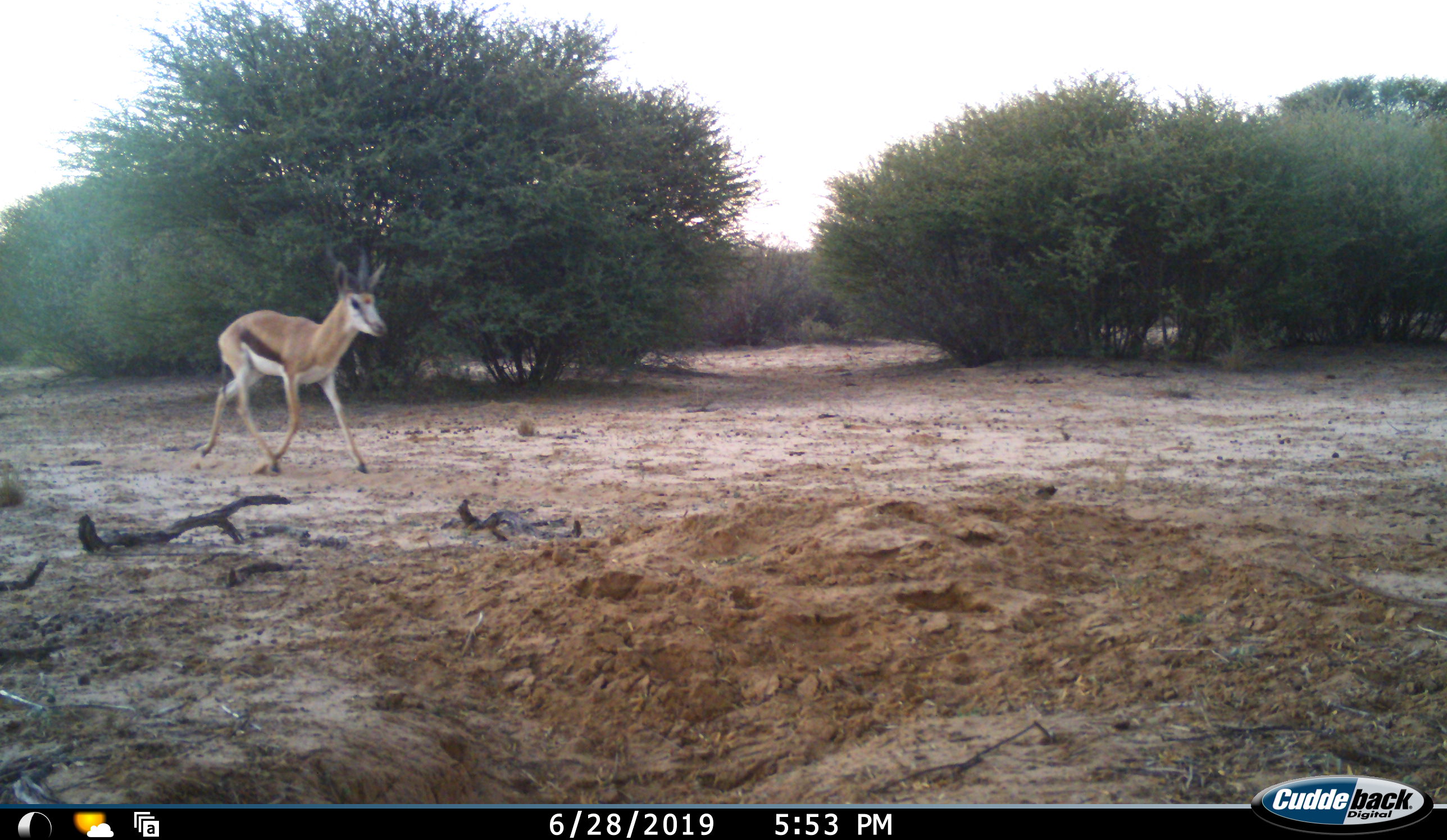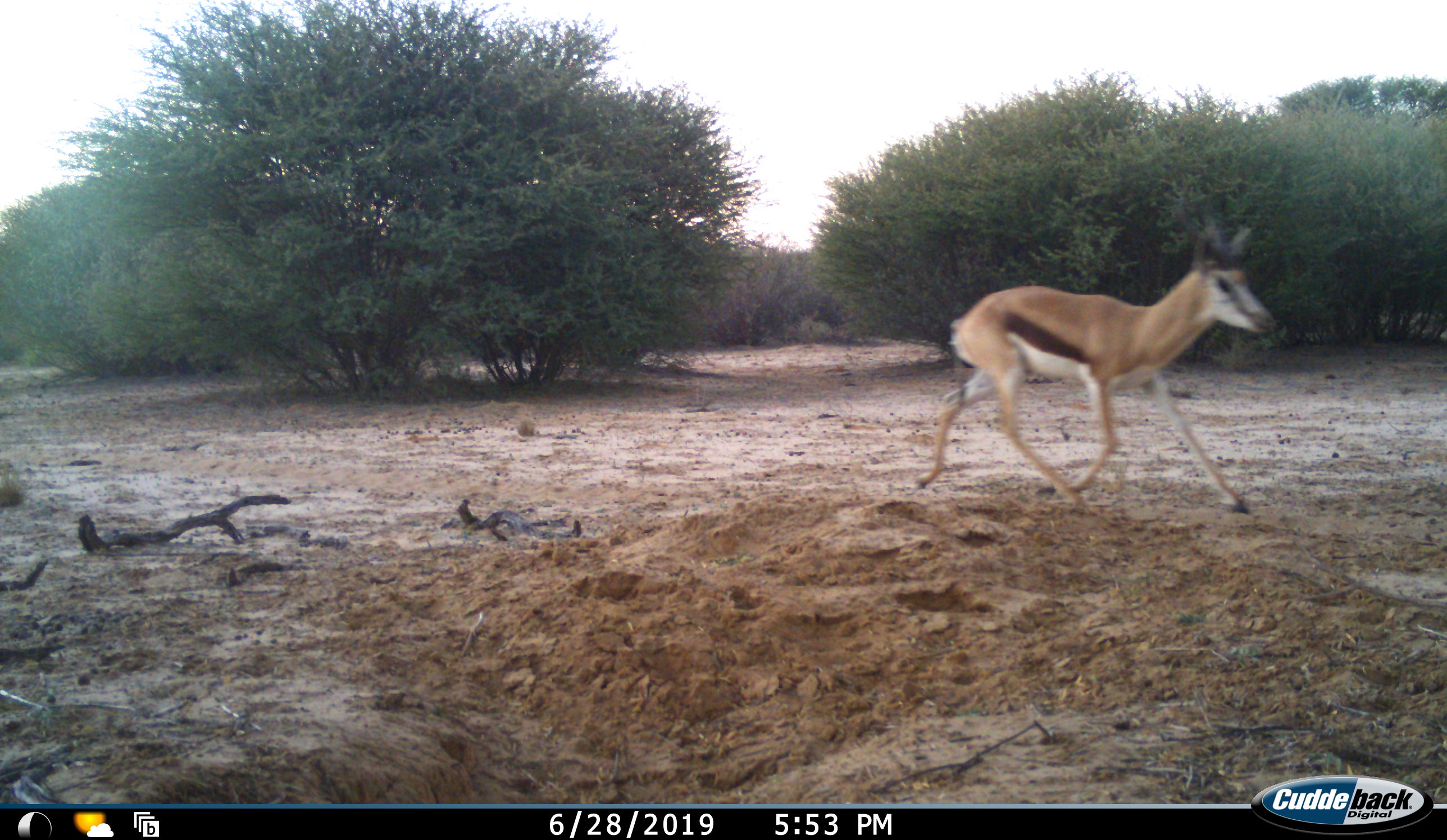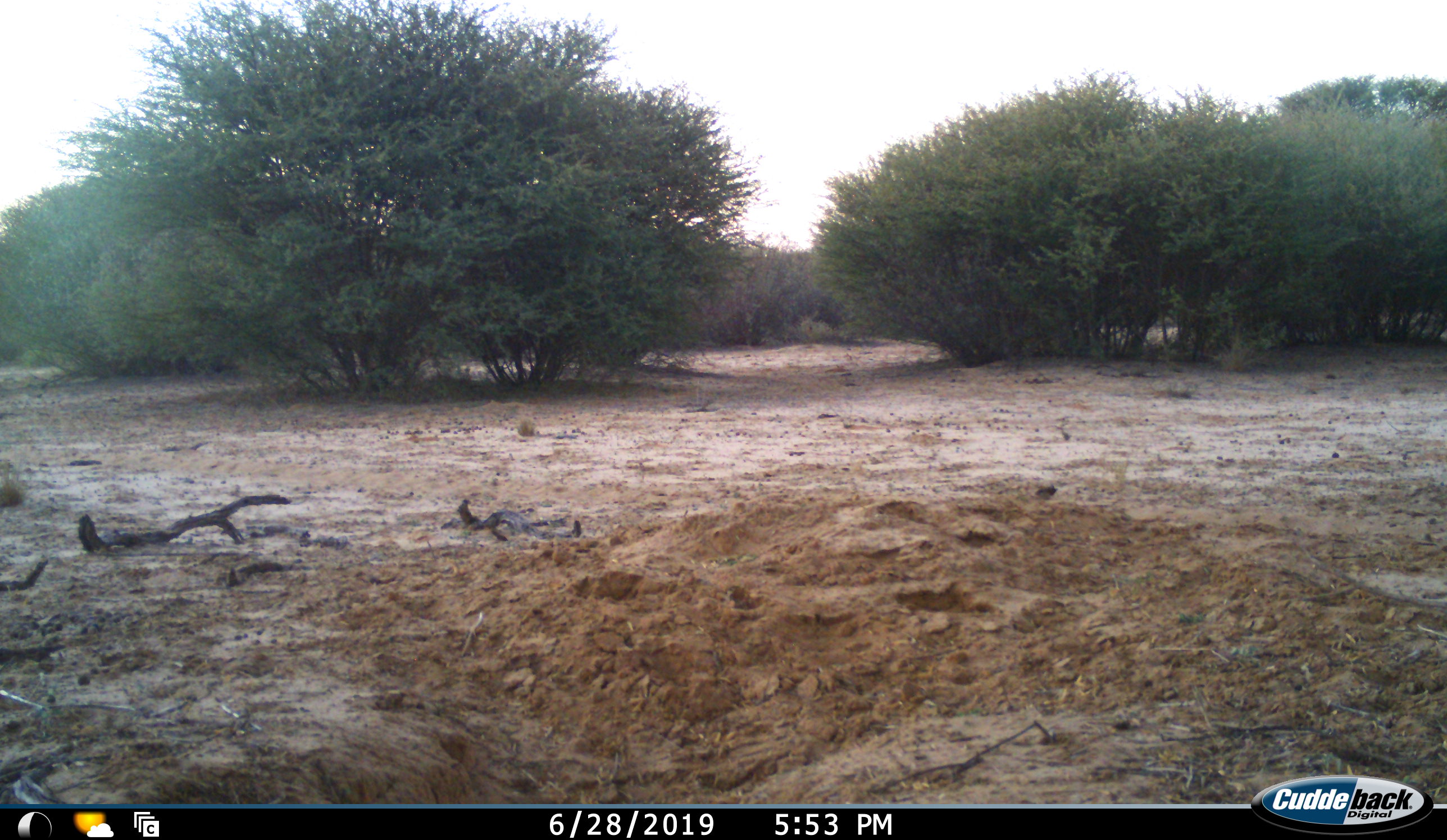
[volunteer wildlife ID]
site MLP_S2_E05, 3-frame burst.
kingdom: Animalia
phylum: Chordata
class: Mammalia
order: Artiodactyla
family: Bovidae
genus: Antidorcas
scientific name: Antidorcas marsupialis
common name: springbok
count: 1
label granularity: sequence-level